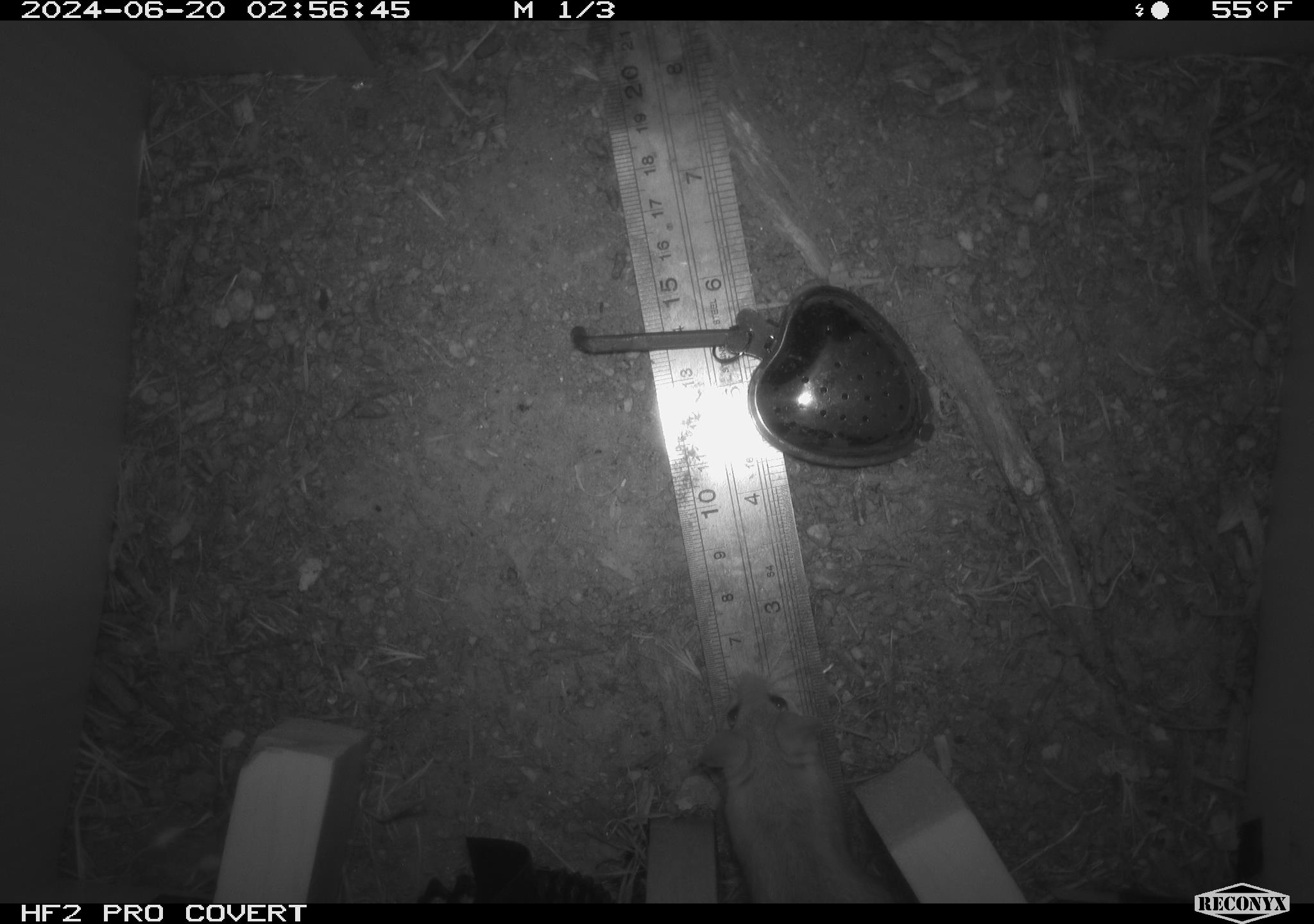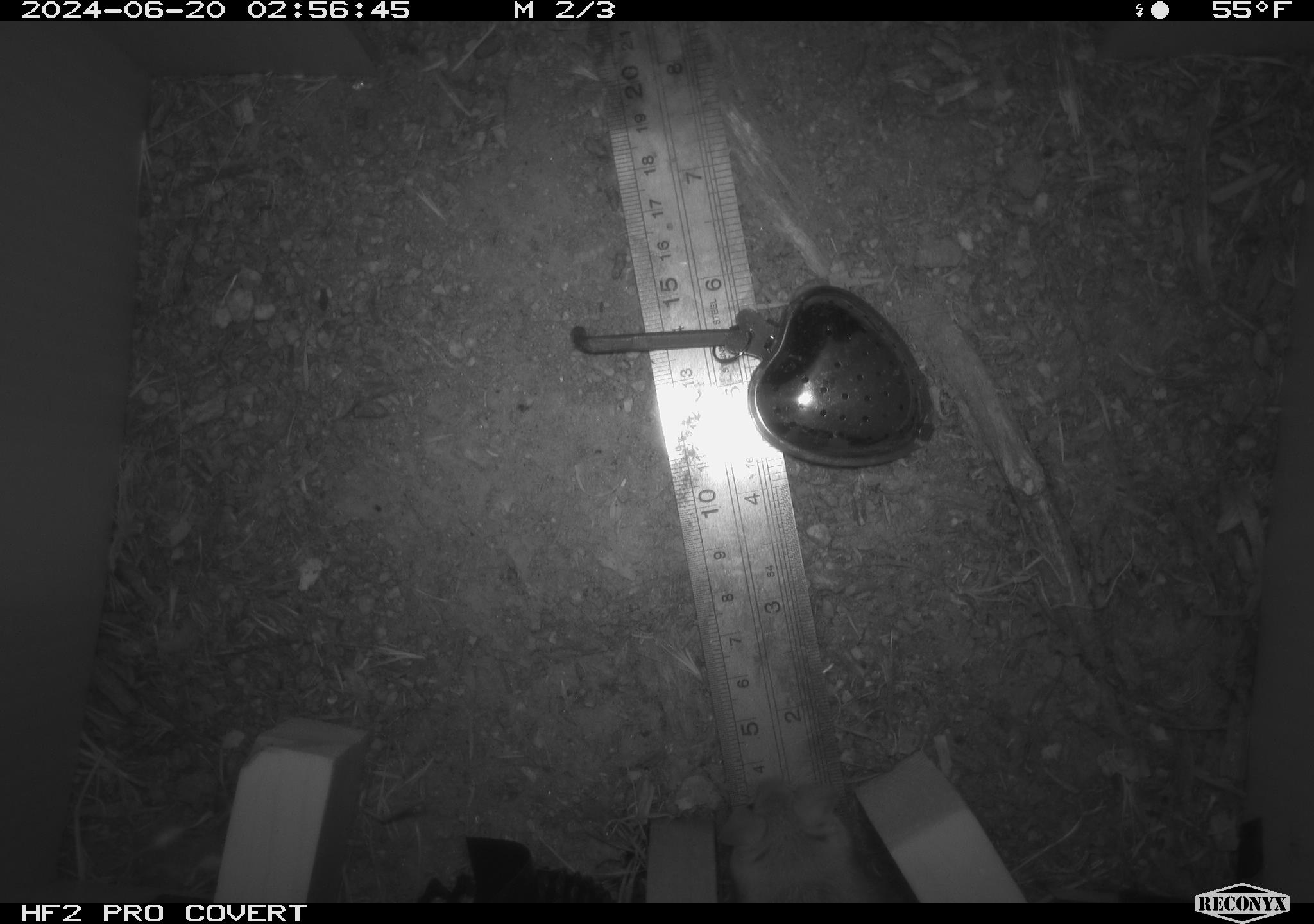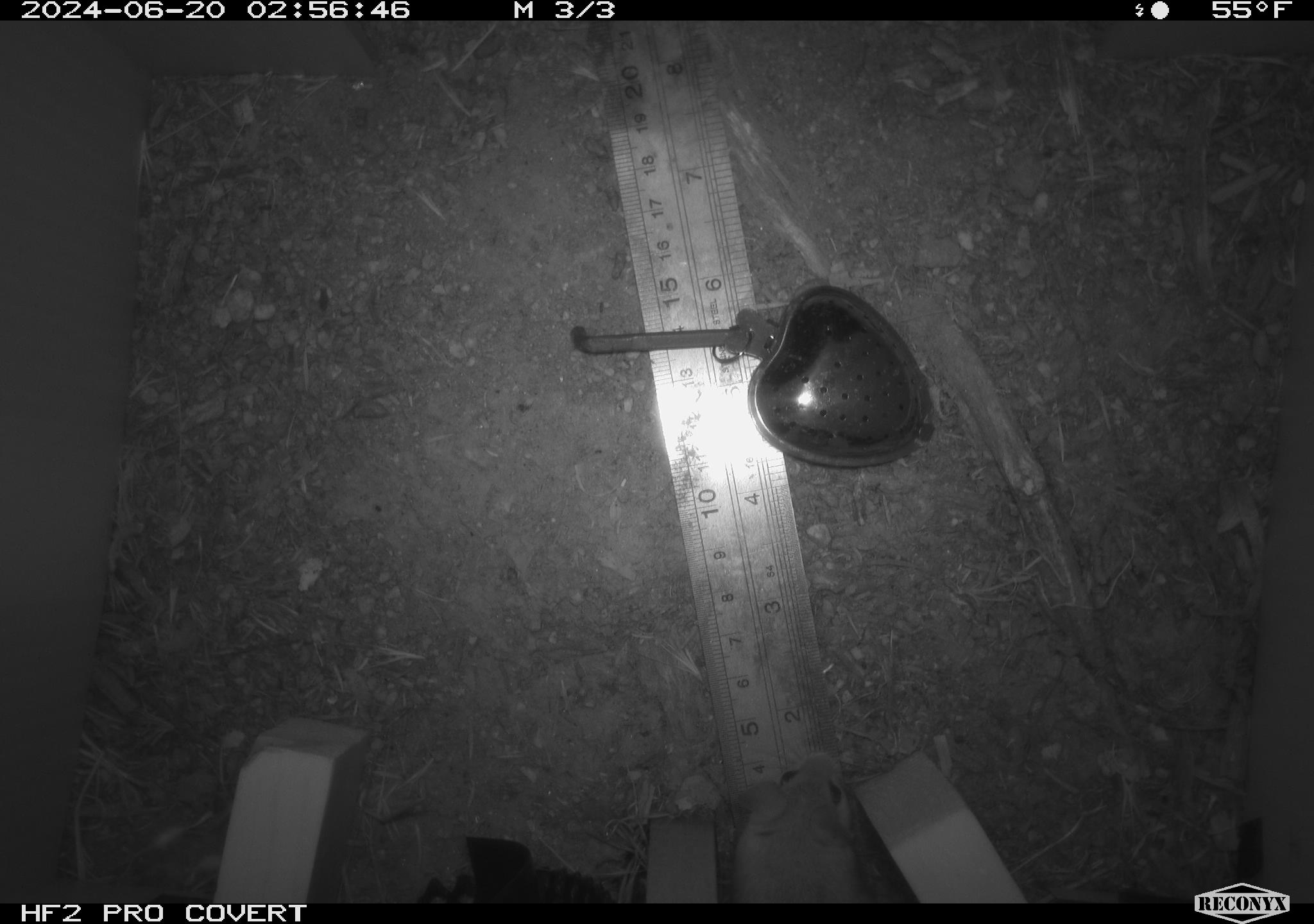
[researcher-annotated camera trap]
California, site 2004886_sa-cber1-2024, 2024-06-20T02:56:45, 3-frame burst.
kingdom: Animalia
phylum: Chordata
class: Mammalia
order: Rodentia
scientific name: Rodentia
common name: mouse species